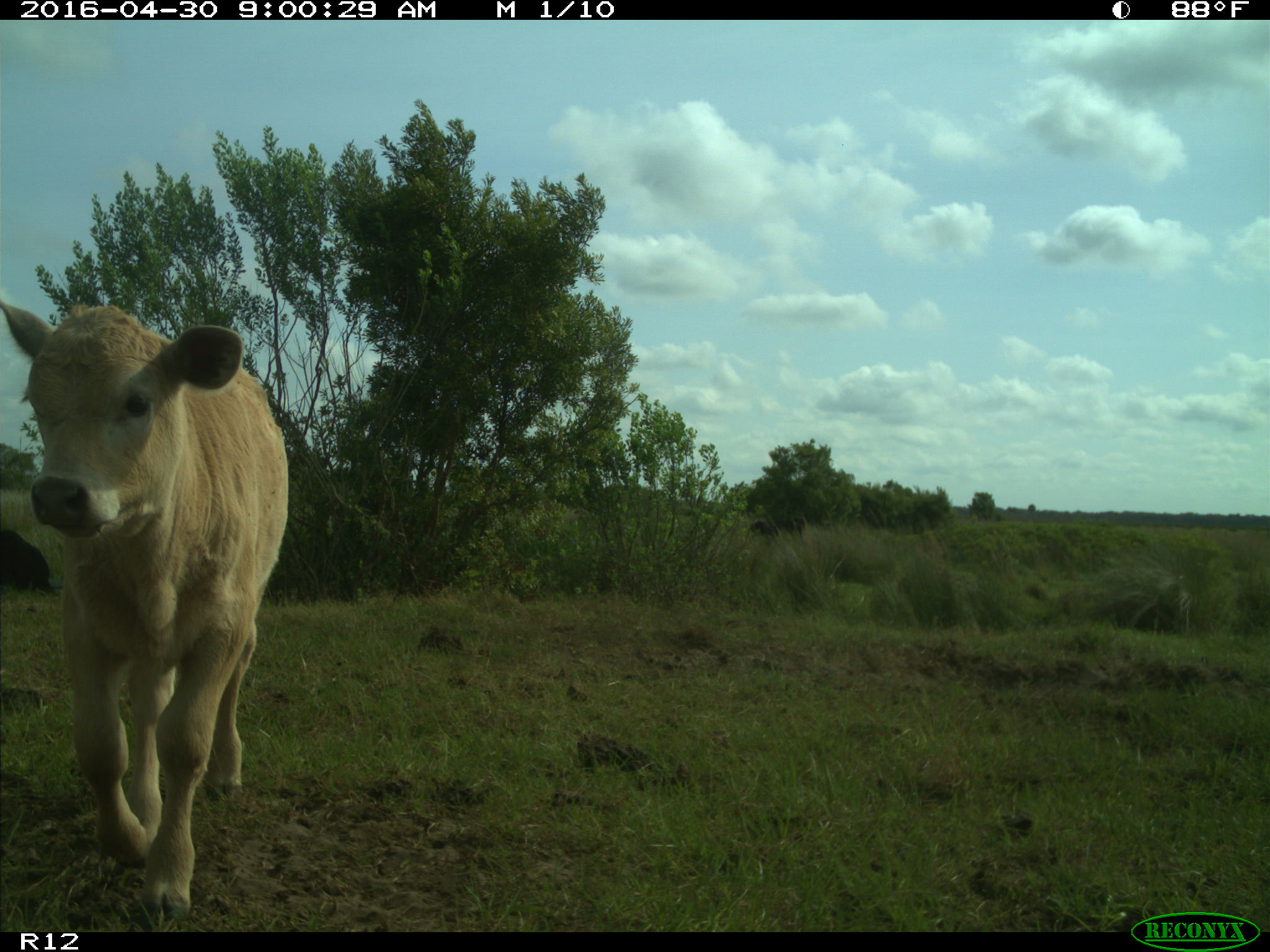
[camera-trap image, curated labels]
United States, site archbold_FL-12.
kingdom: Animalia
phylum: Chordata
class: Mammalia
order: Artiodactyla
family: Bovidae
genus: Bos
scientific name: Bos taurus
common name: domestic cow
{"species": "Bos taurus (domestic cow)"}